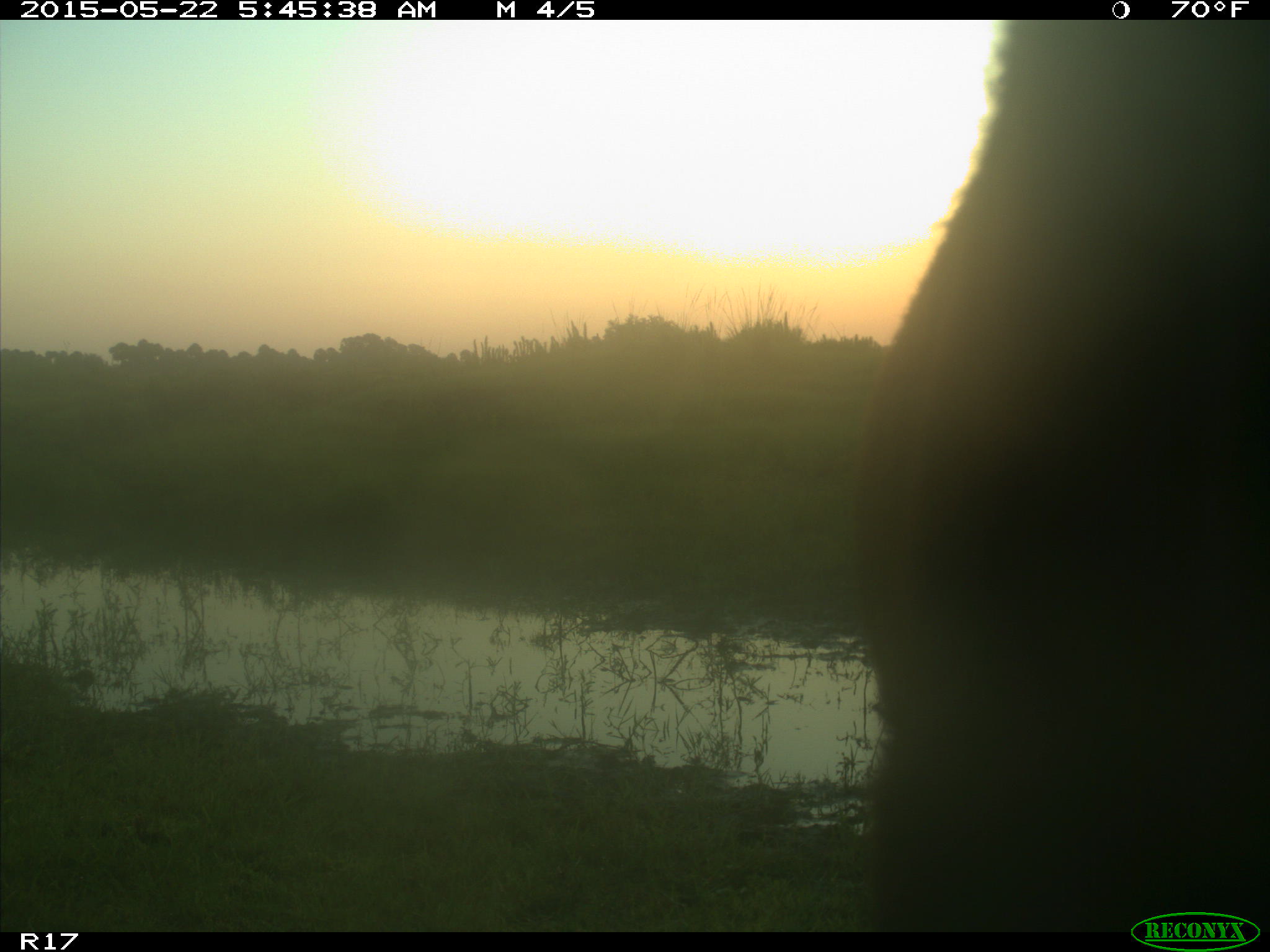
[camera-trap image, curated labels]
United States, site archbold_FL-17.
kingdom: Animalia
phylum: Chordata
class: Mammalia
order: Artiodactyla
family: Bovidae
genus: Bos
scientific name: Bos taurus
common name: domestic cow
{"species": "Bos taurus (domestic cow)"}